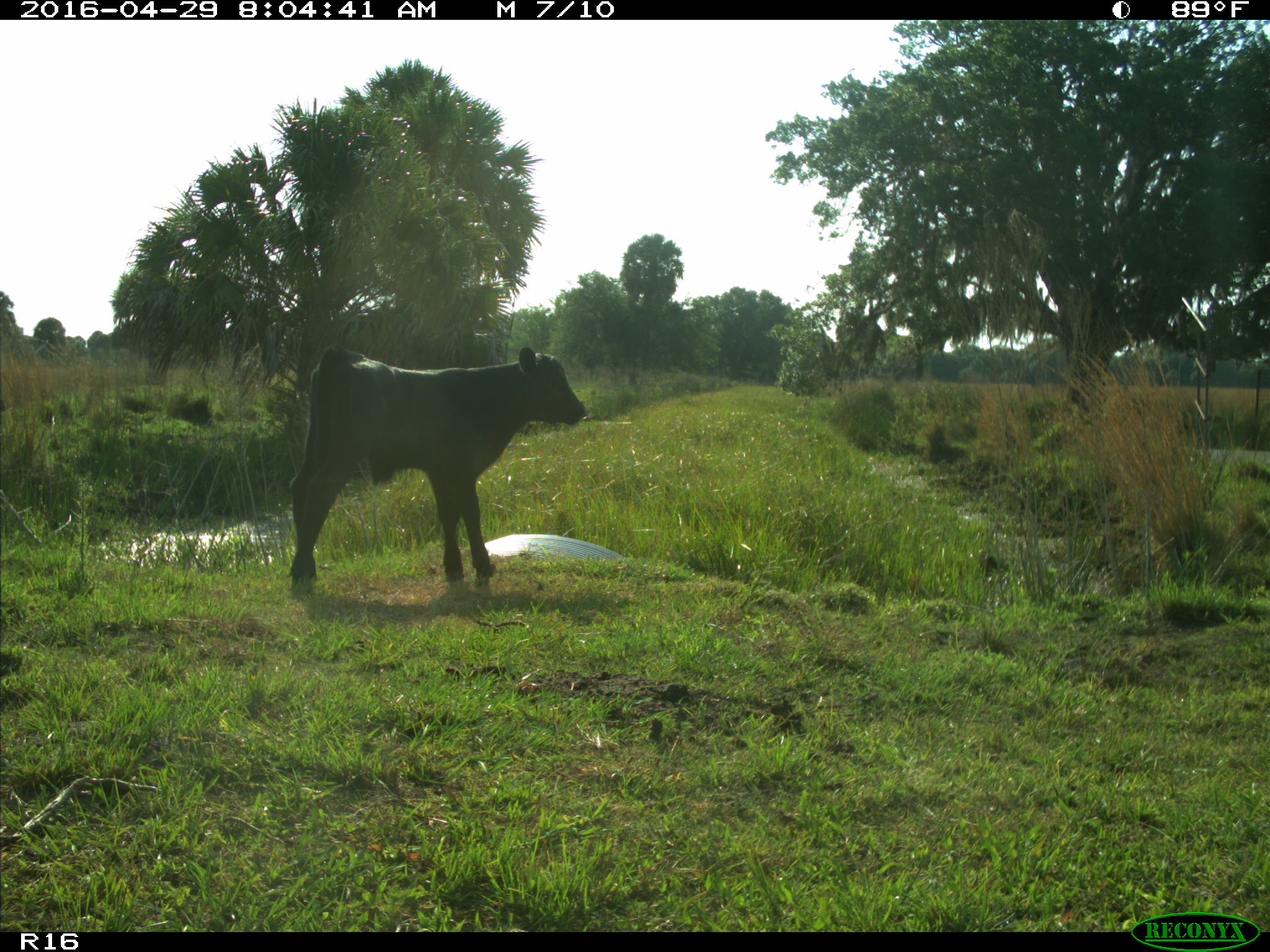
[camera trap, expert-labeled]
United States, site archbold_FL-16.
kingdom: Animalia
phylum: Chordata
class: Mammalia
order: Artiodactyla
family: Bovidae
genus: Bos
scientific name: Bos taurus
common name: domestic cow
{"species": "Bos taurus (domestic cow)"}